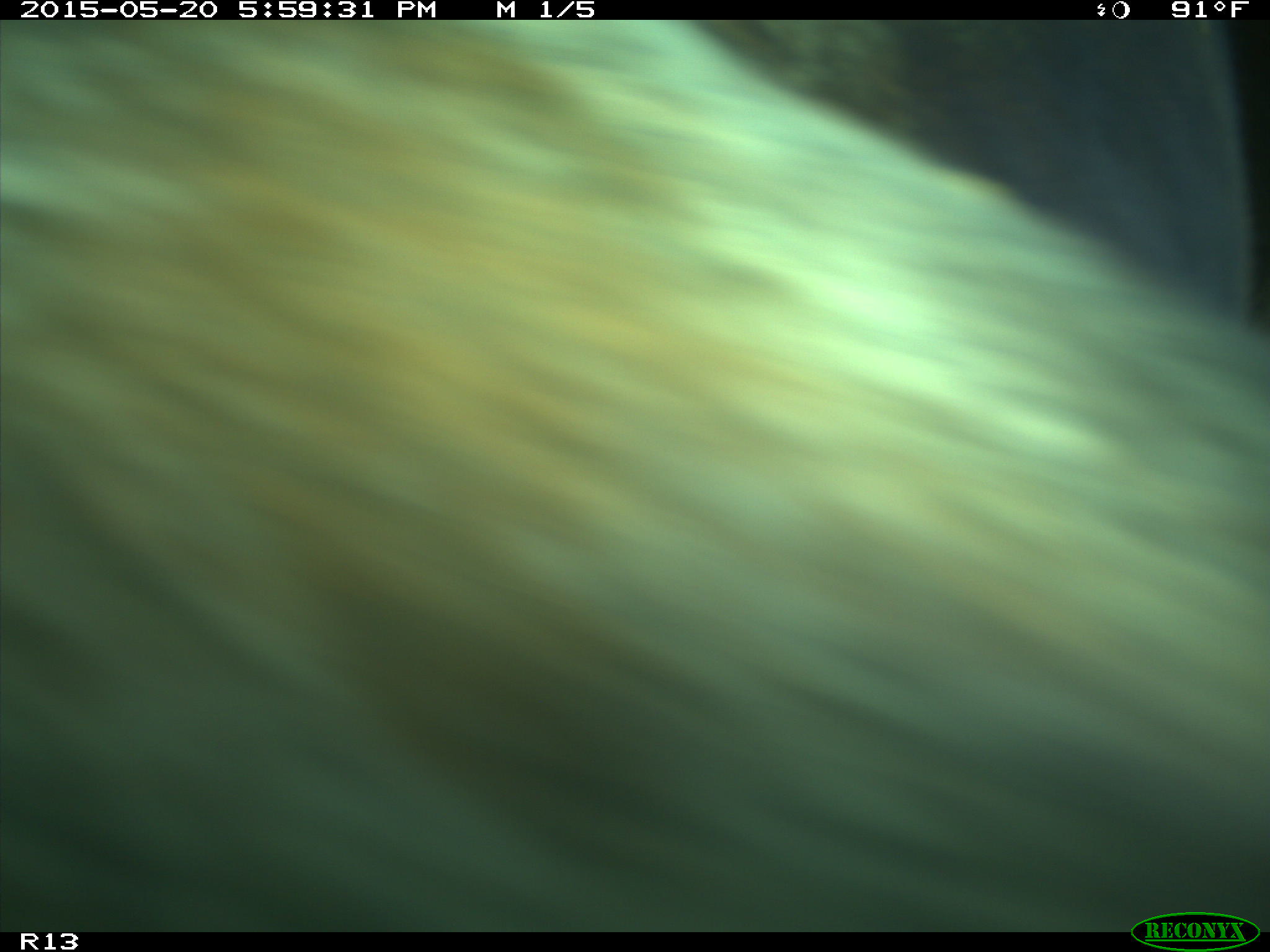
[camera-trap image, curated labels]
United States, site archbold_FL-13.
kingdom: Animalia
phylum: Chordata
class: Mammalia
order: Artiodactyla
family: Bovidae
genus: Bos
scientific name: Bos taurus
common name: domestic cow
Bos taurus (domestic cow).